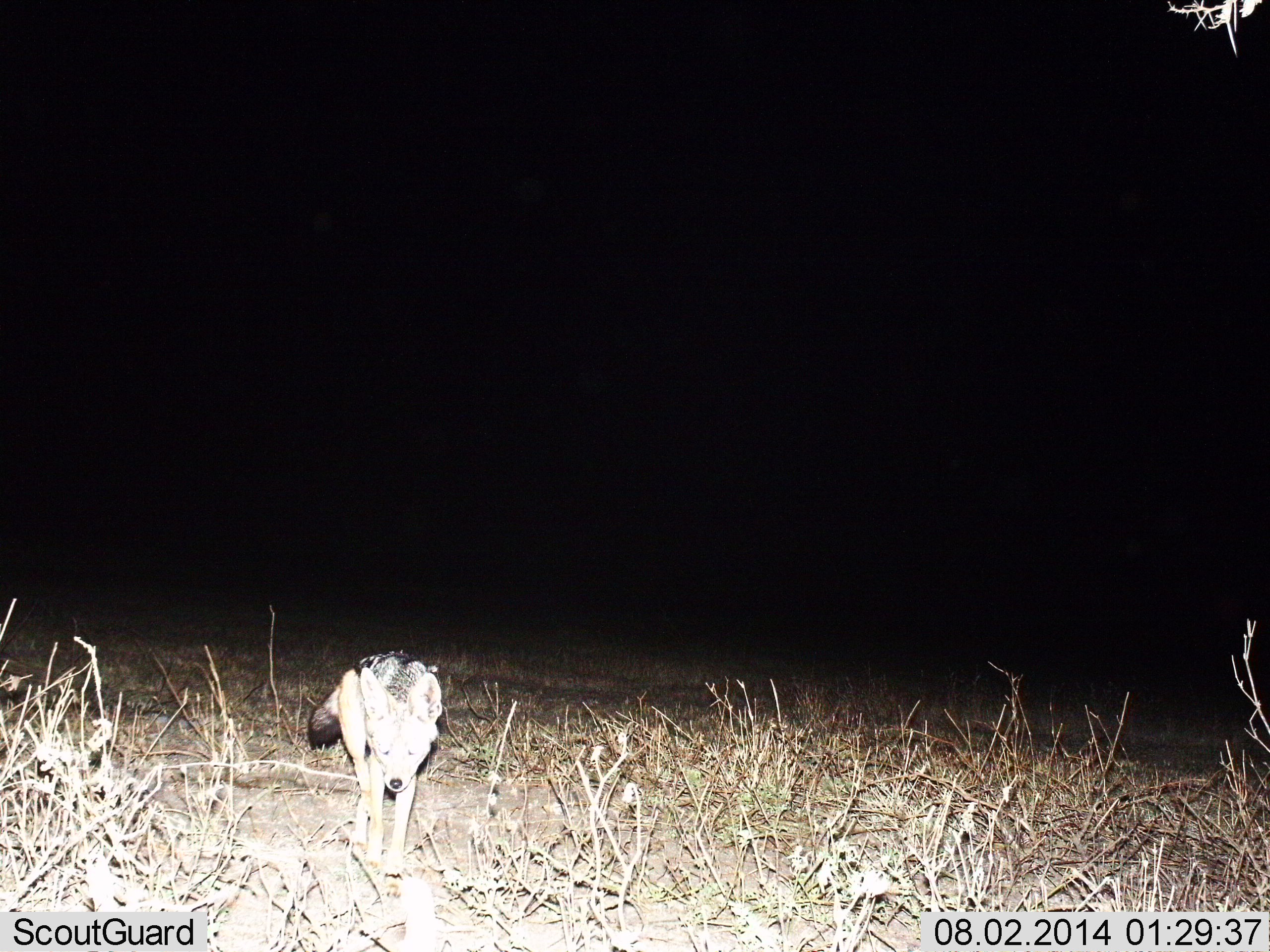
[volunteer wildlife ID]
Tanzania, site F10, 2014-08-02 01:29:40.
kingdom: Animalia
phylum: Chordata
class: Mammalia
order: Carnivora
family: Canidae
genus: Lupulella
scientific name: Lupulella mesomelas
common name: black-backed jackal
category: jackal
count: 1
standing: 30%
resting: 0%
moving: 80%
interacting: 0%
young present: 0%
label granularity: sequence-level